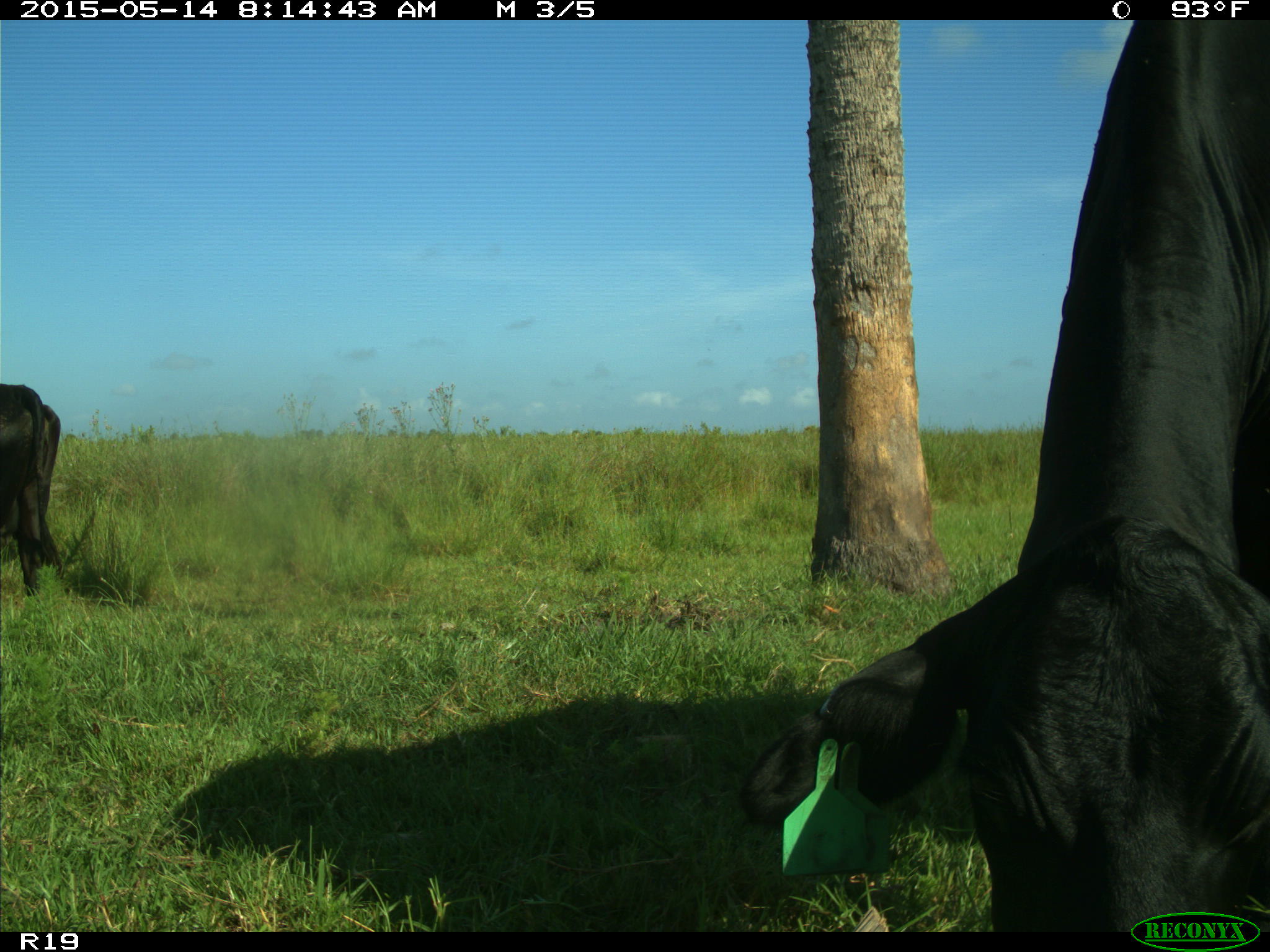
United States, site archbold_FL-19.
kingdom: Animalia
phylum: Chordata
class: Mammalia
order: Artiodactyla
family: Bovidae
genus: Bos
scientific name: Bos taurus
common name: domestic cow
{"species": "Bos taurus (domestic cow)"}